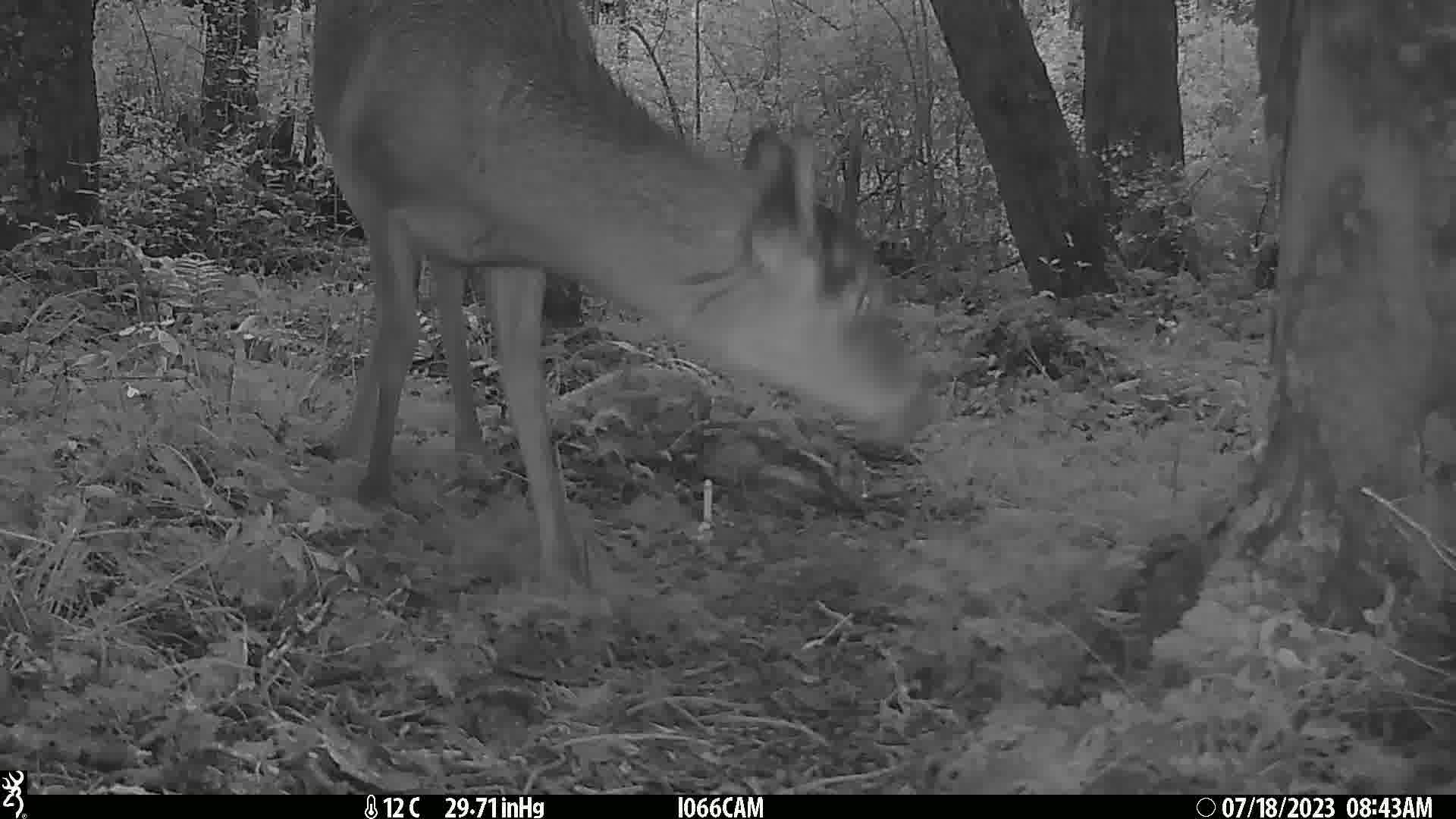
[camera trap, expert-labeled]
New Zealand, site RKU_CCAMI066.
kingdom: Animalia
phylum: Chordata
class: Mammalia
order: Artiodactyla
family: Cervidae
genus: Odocoileus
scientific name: Odocoileus virginianus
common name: white-tailed deer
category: white tailed deer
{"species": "white tailed deer (white-tailed deer) (Odocoileus virginianus)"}